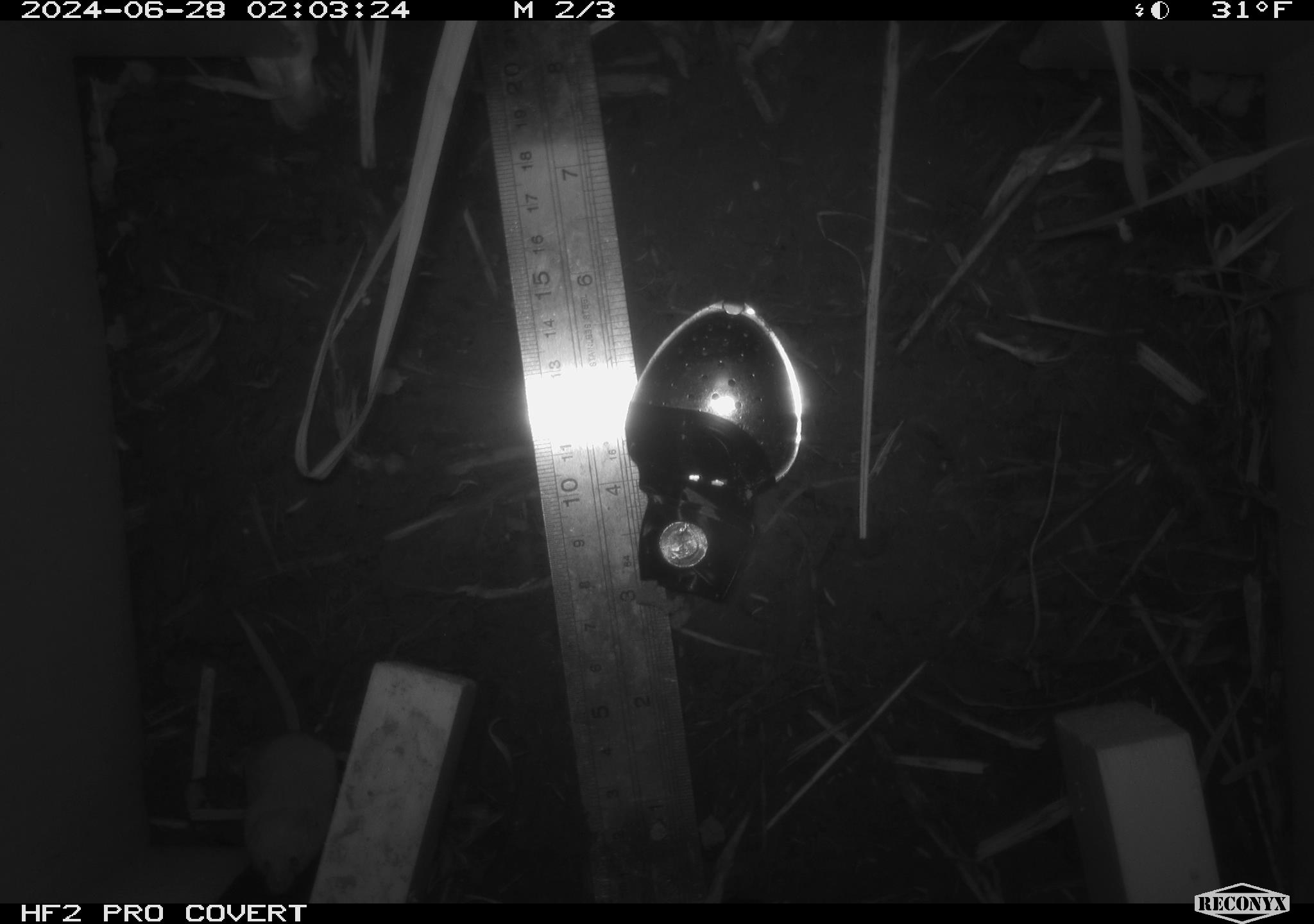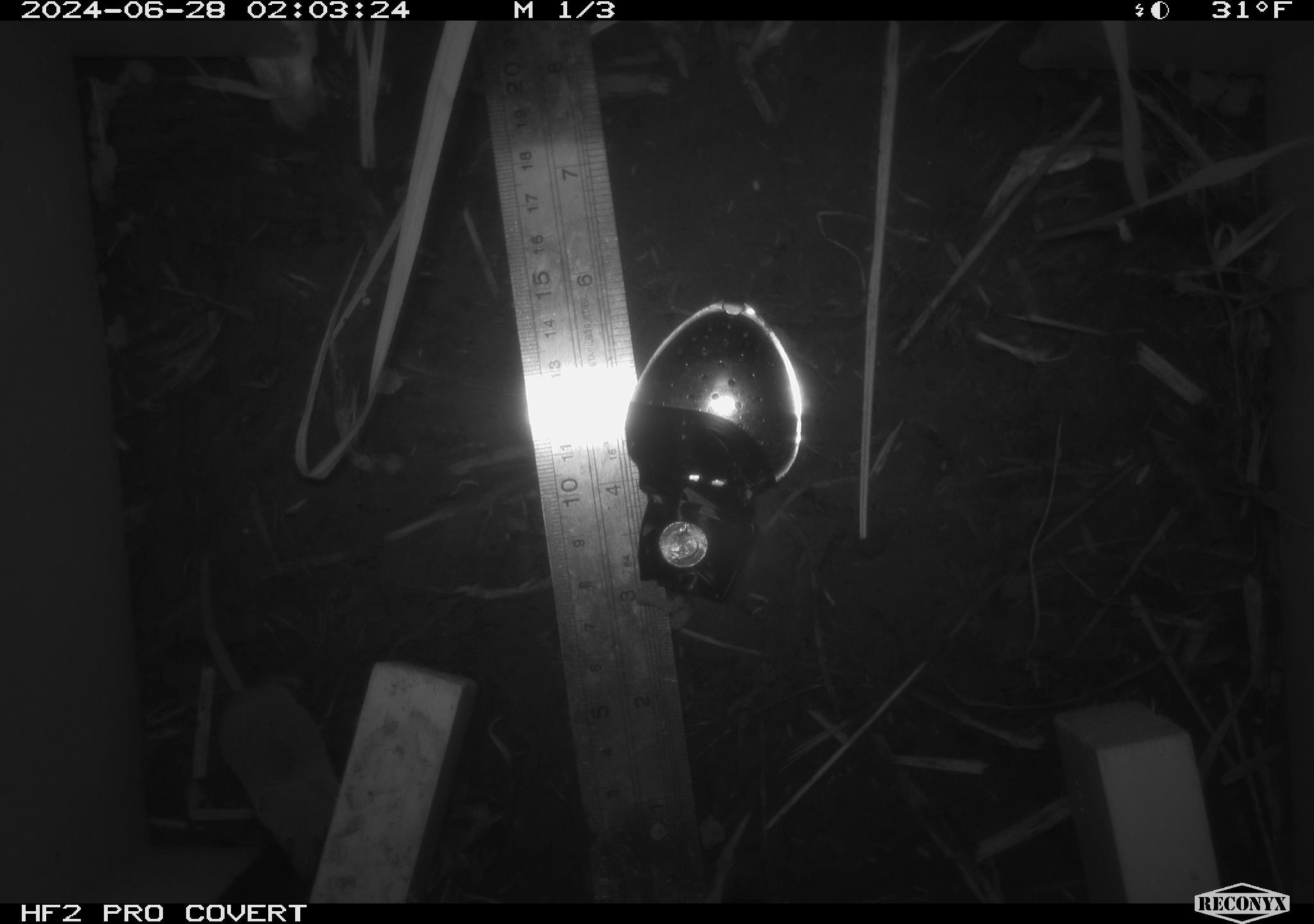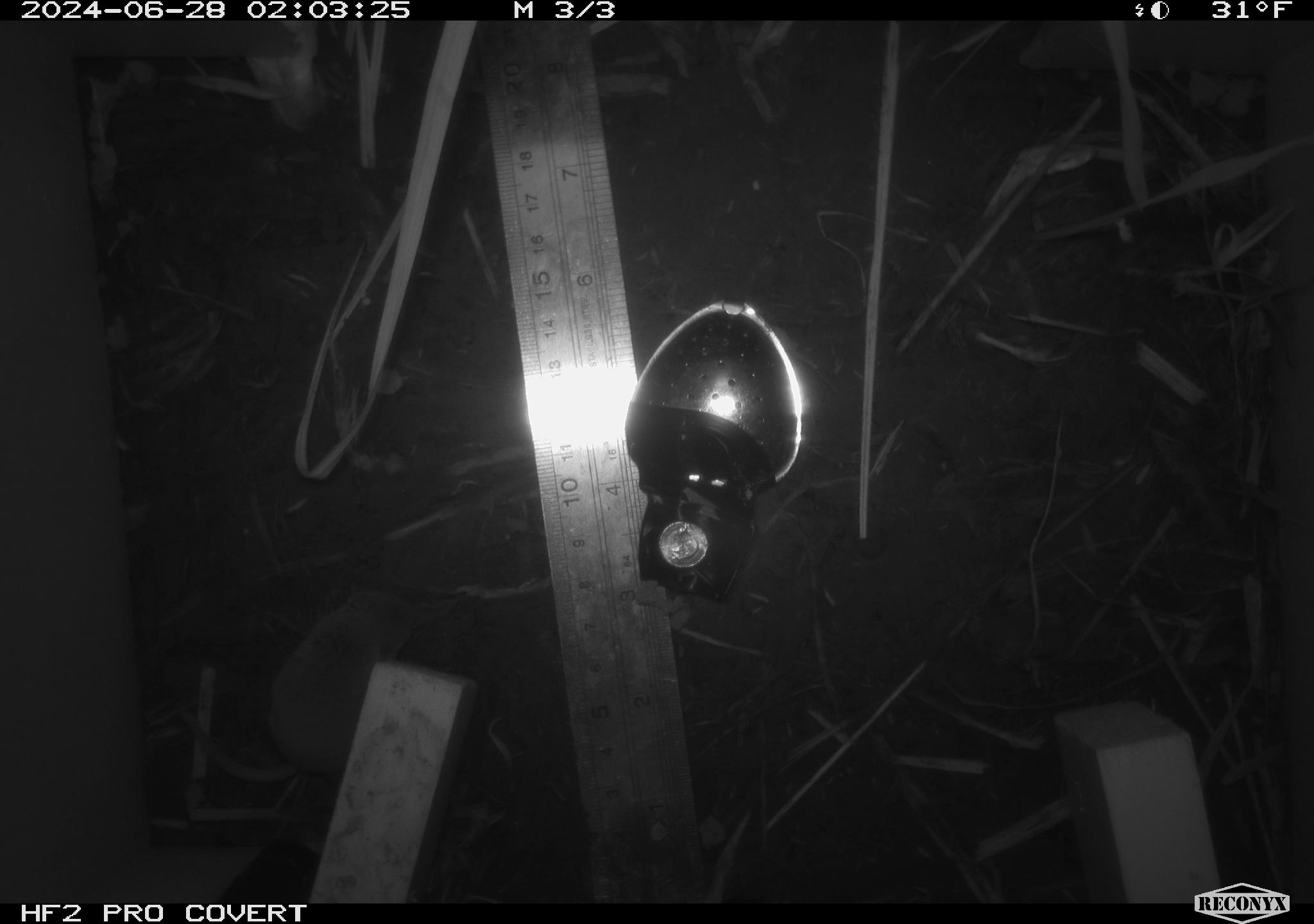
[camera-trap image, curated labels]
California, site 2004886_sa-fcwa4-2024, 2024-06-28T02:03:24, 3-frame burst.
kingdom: Animalia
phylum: Chordata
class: Mammalia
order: Eulipotyphla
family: Soricidae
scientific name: Soricidae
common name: shrews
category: soricidae family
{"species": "soricidae family (shrews) (Soricidae)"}